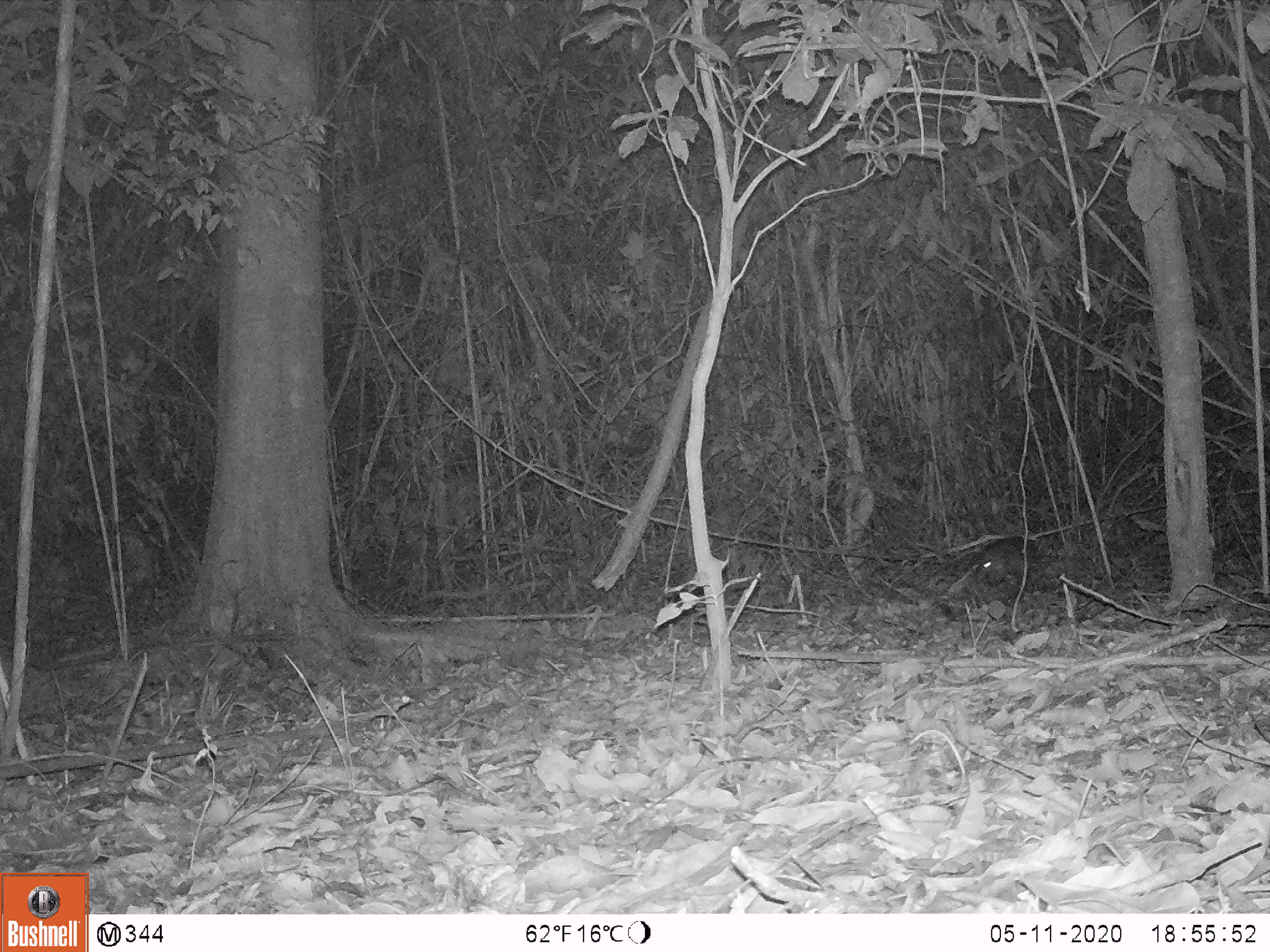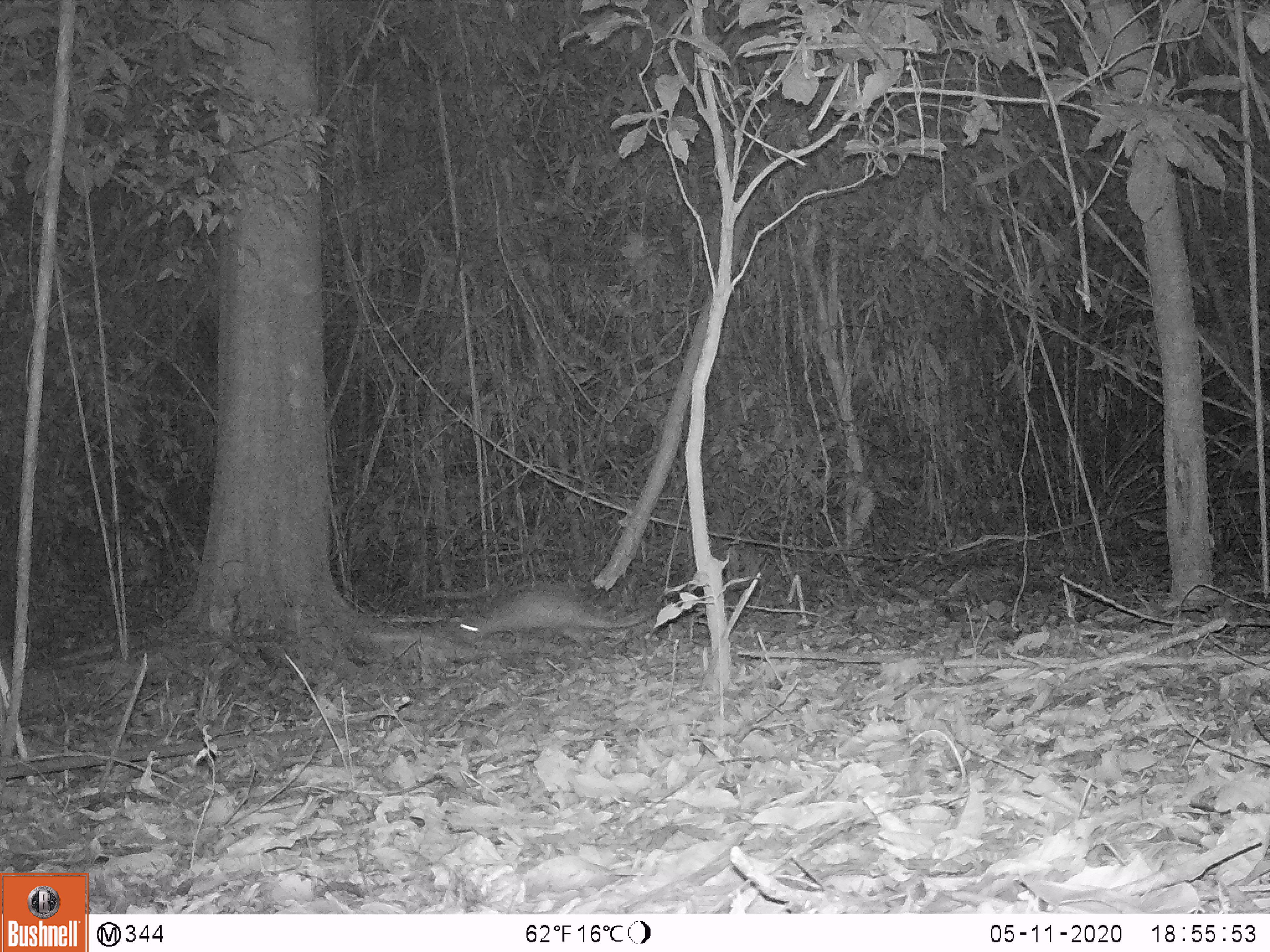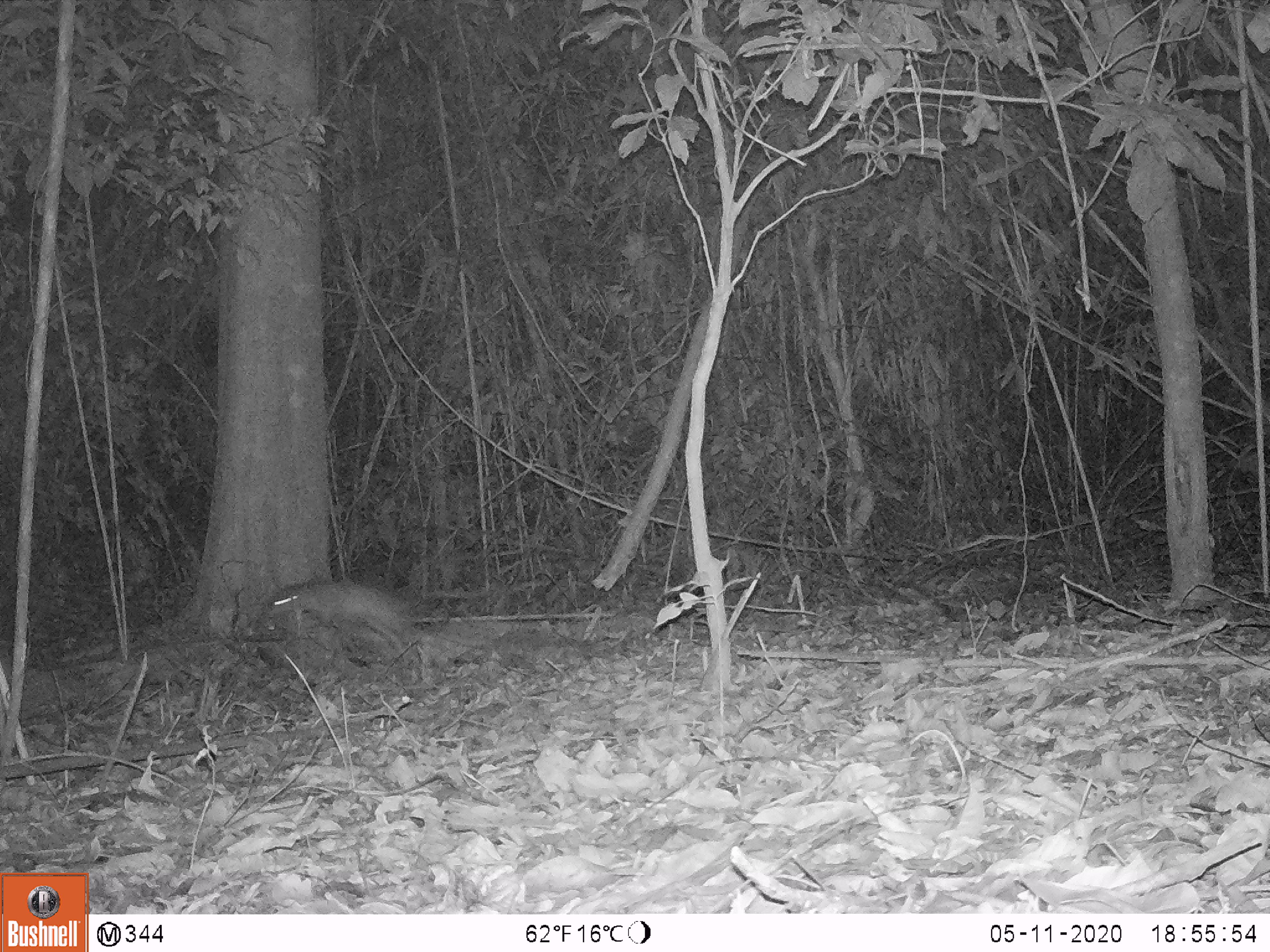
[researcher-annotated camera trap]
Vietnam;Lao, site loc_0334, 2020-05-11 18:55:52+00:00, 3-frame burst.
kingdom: Animalia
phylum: Chordata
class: Mammalia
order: Rodentia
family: Hystricidae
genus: Atherurus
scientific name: Atherurus macrourus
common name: asiatic brush-tailed porcupine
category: asiatic brush tailed porcupine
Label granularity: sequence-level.